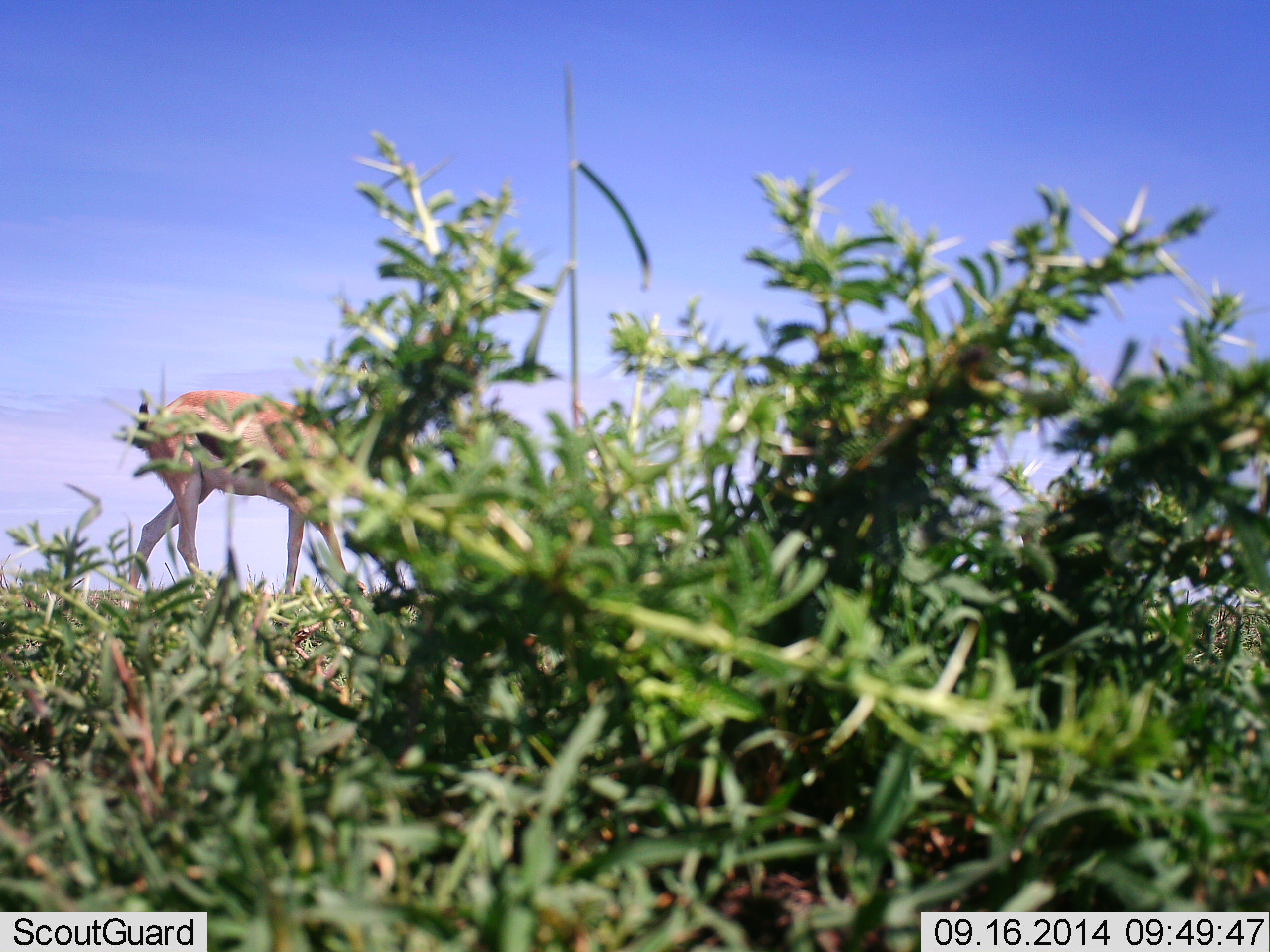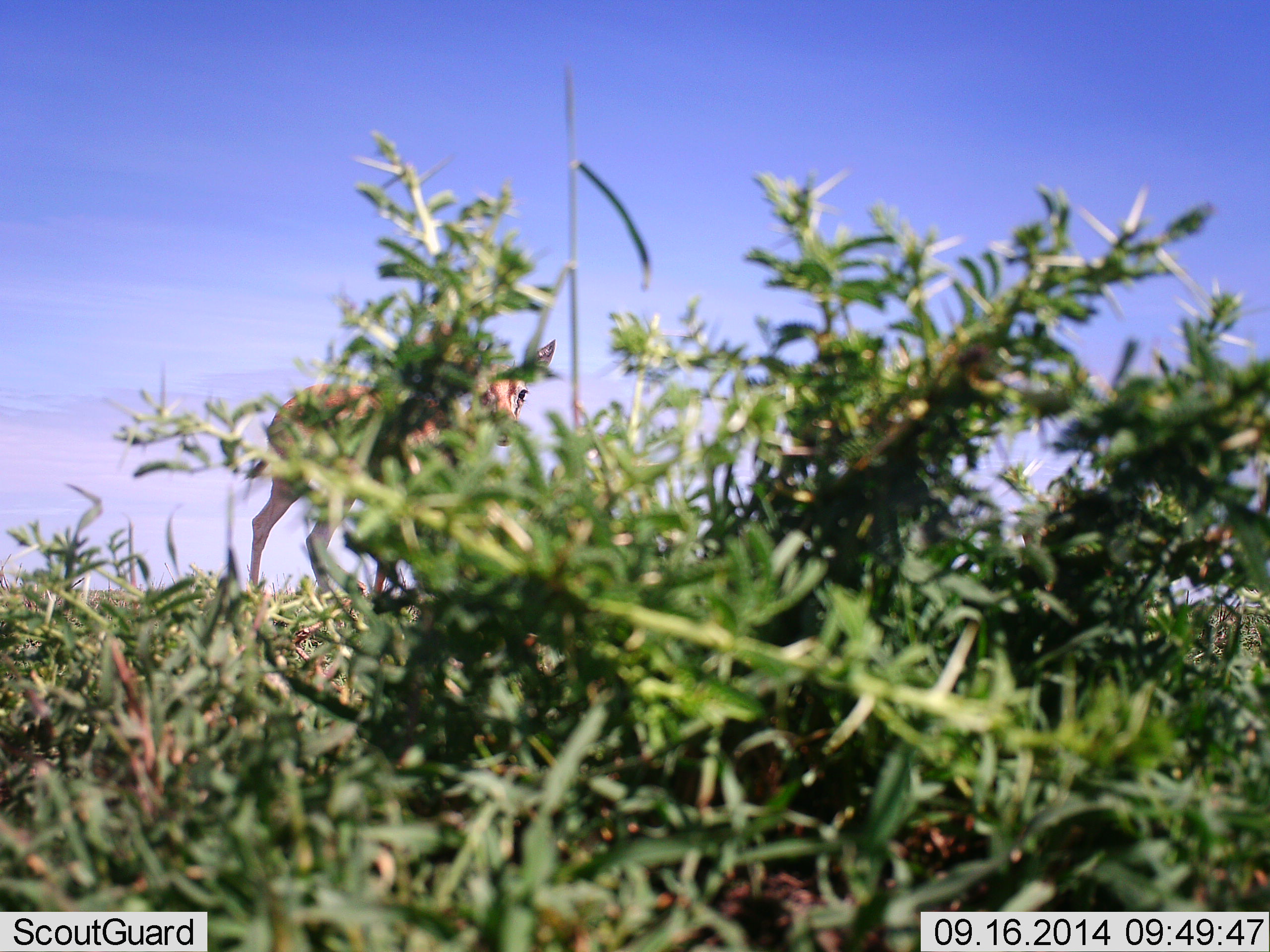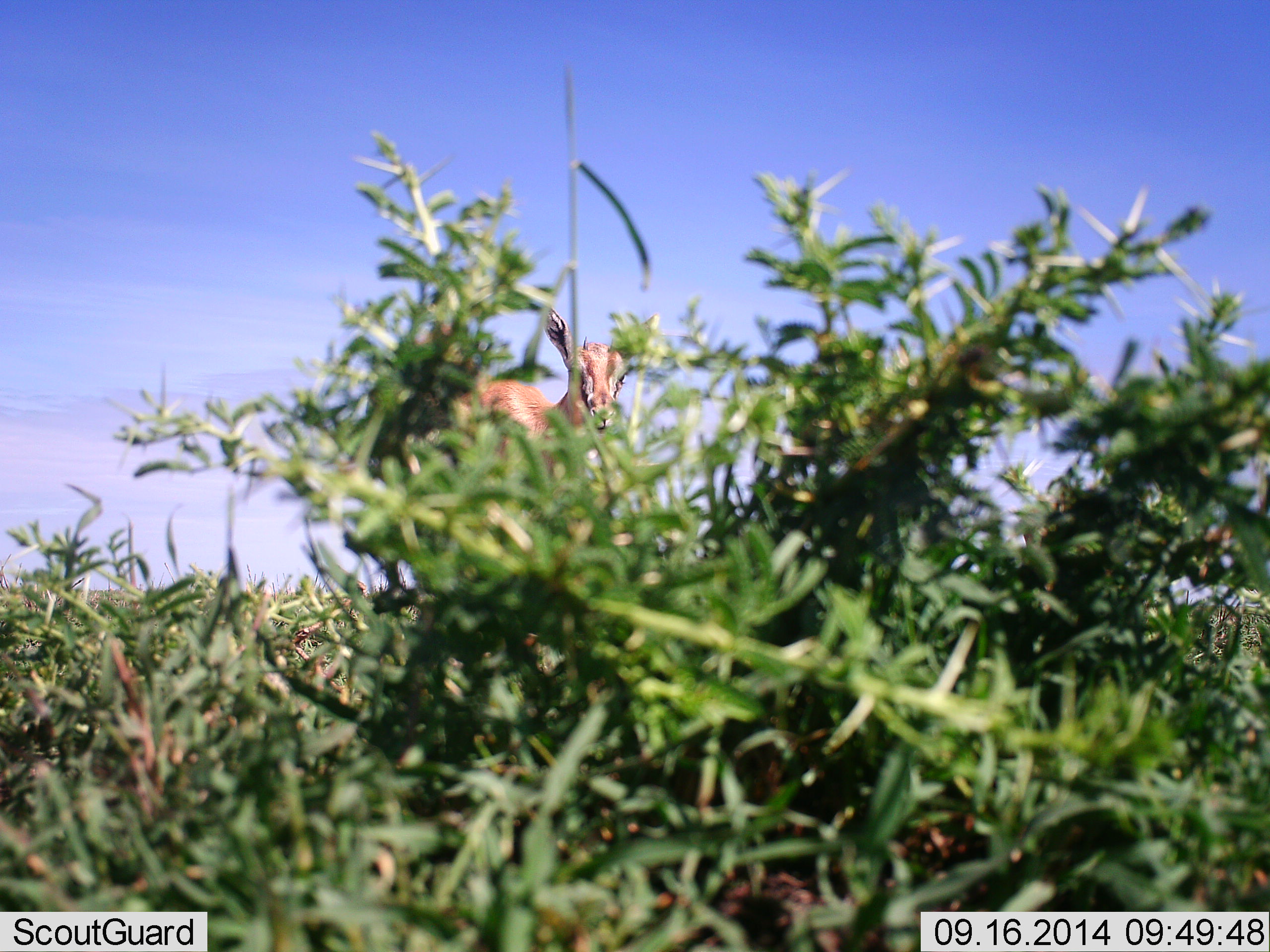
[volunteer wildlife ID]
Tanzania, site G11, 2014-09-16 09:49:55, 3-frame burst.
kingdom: Animalia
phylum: Chordata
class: Mammalia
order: Artiodactyla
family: Bovidae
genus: Eudorcas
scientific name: Eudorcas thomsonii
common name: thomson's gazelle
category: gazellethomsons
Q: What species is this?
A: Gazellethomsons (thomson's gazelle) (Eudorcas thomsonii).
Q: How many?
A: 1.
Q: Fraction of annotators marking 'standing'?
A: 10%.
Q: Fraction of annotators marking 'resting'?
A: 0%.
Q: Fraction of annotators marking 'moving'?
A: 90%.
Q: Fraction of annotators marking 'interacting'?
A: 0%.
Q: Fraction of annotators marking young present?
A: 0%.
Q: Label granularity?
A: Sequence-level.